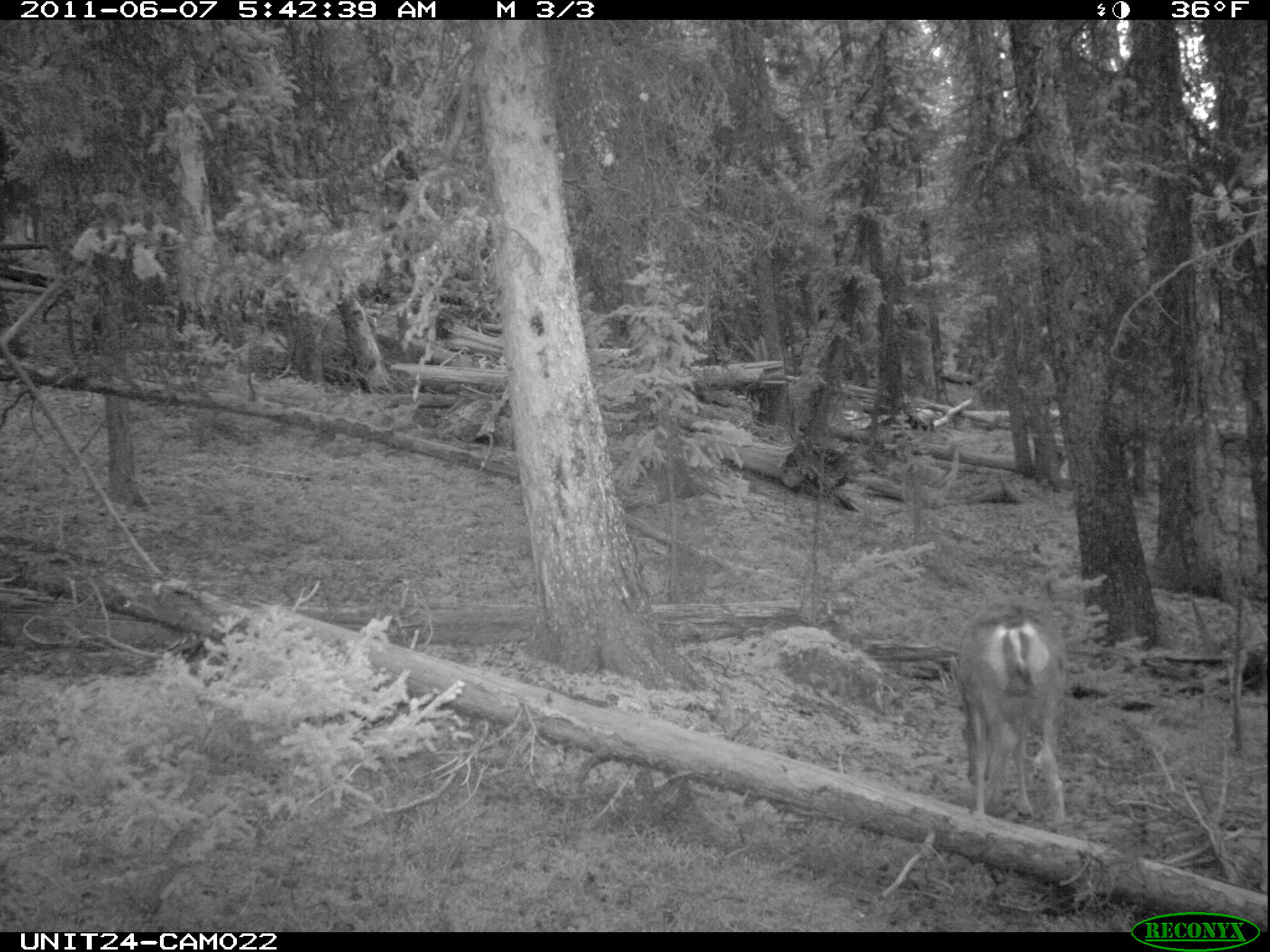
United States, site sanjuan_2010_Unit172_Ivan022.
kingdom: Animalia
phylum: Chordata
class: Mammalia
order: Artiodactyla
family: Cervidae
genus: Odocoileus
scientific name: Odocoileus hemionus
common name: mule deer